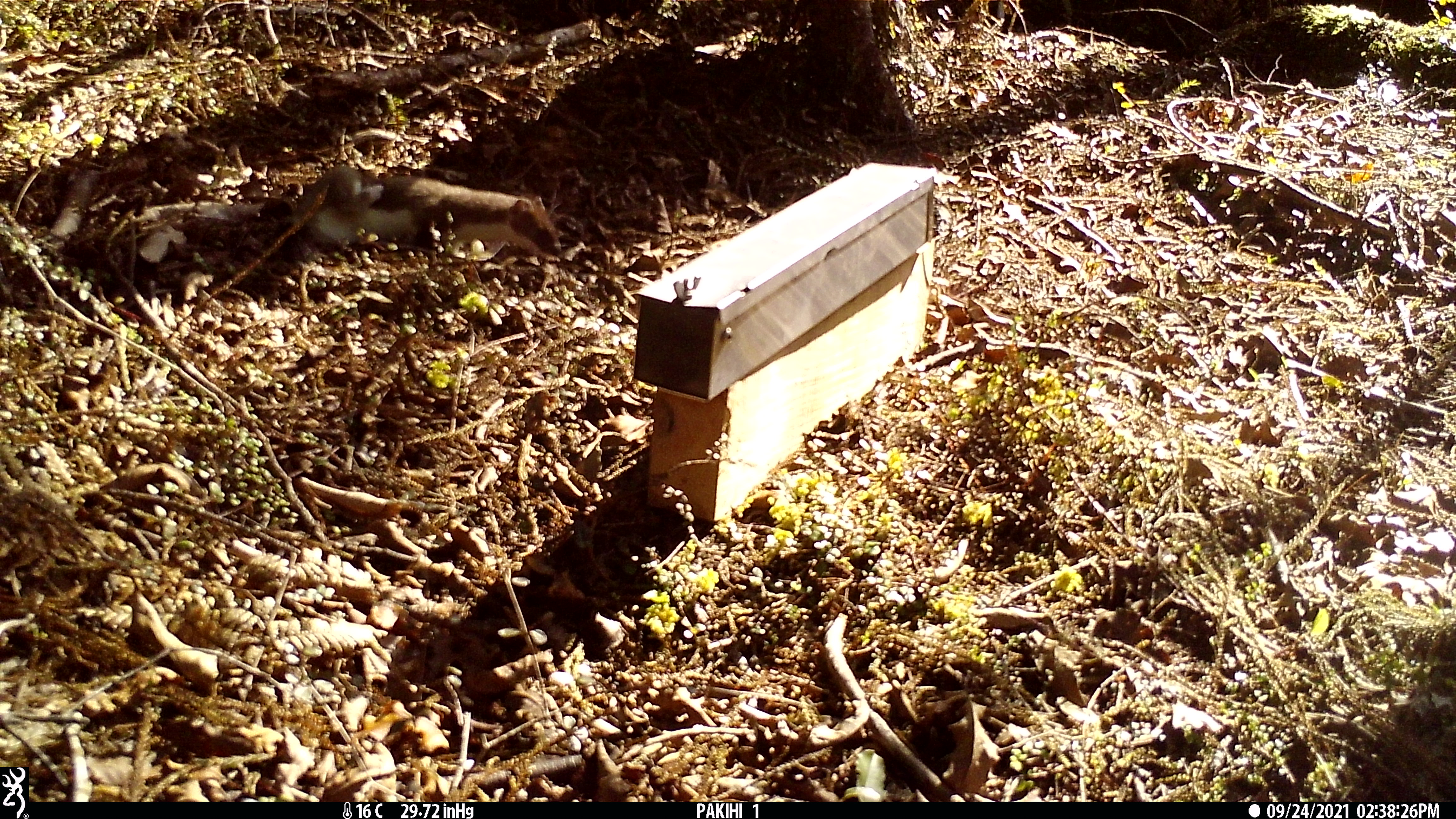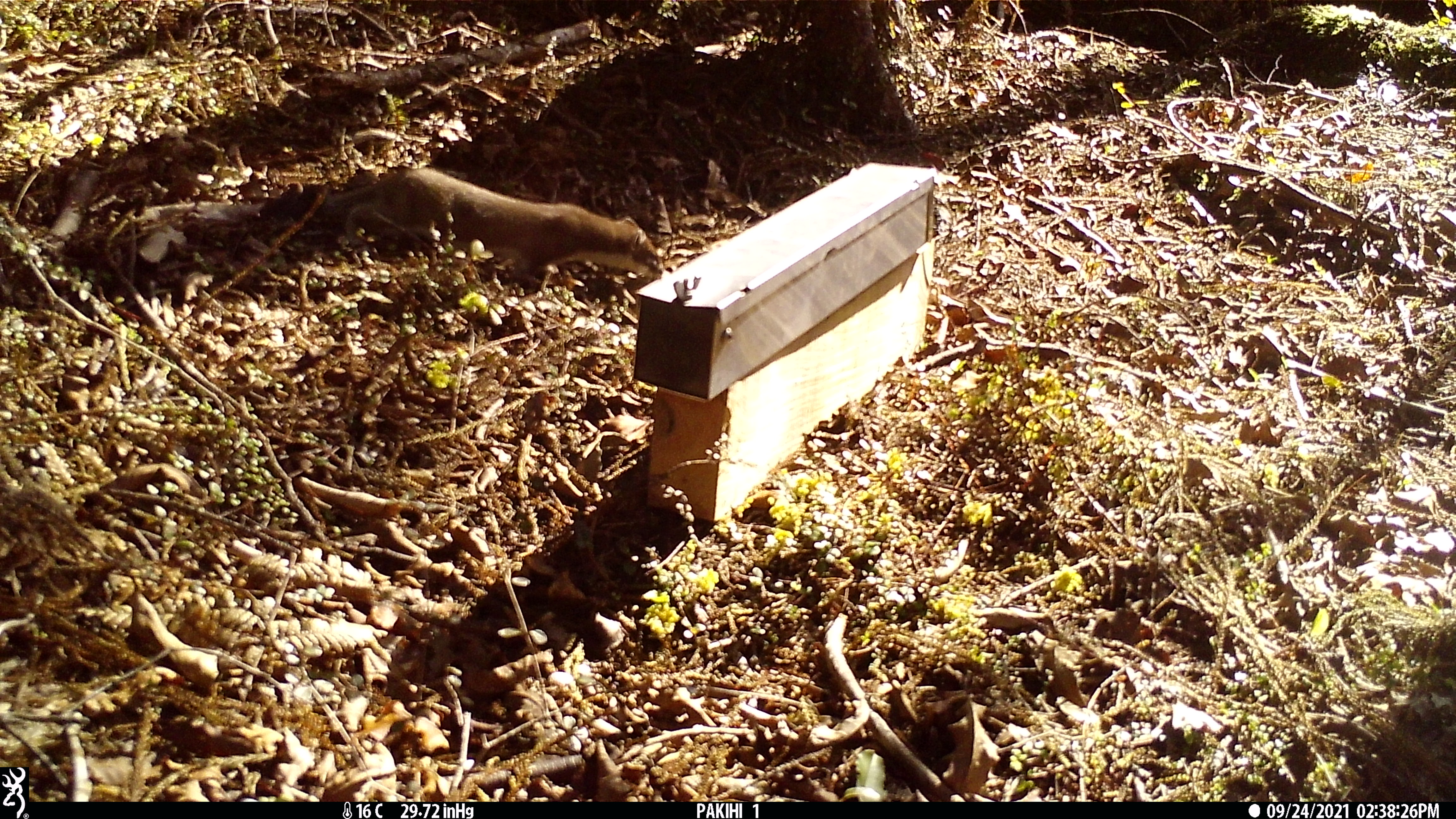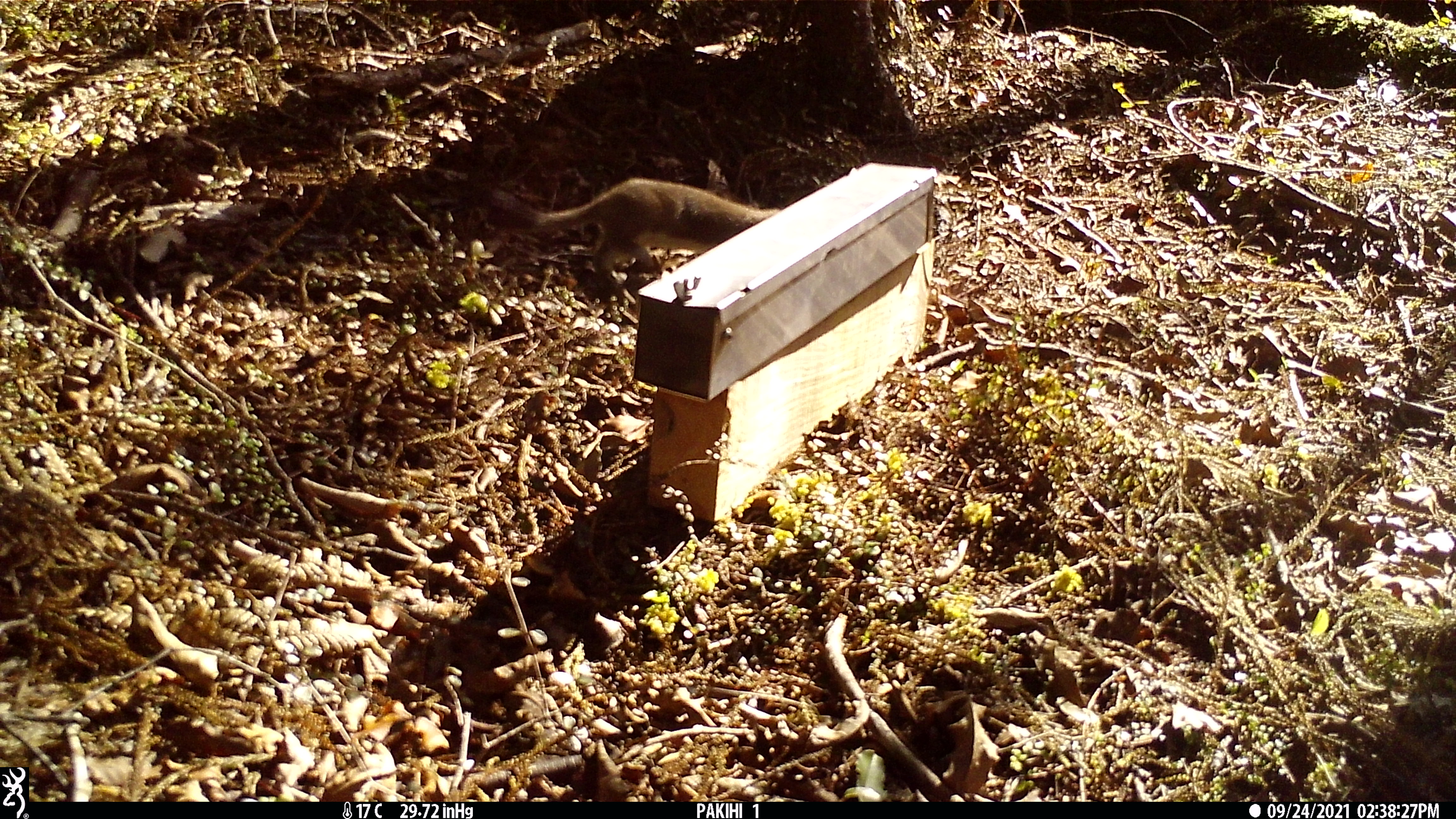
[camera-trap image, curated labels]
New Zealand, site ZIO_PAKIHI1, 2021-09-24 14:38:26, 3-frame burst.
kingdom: Animalia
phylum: Chordata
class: Mammalia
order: Carnivora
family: Mustelidae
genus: Mustela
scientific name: Mustela erminea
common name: stoat